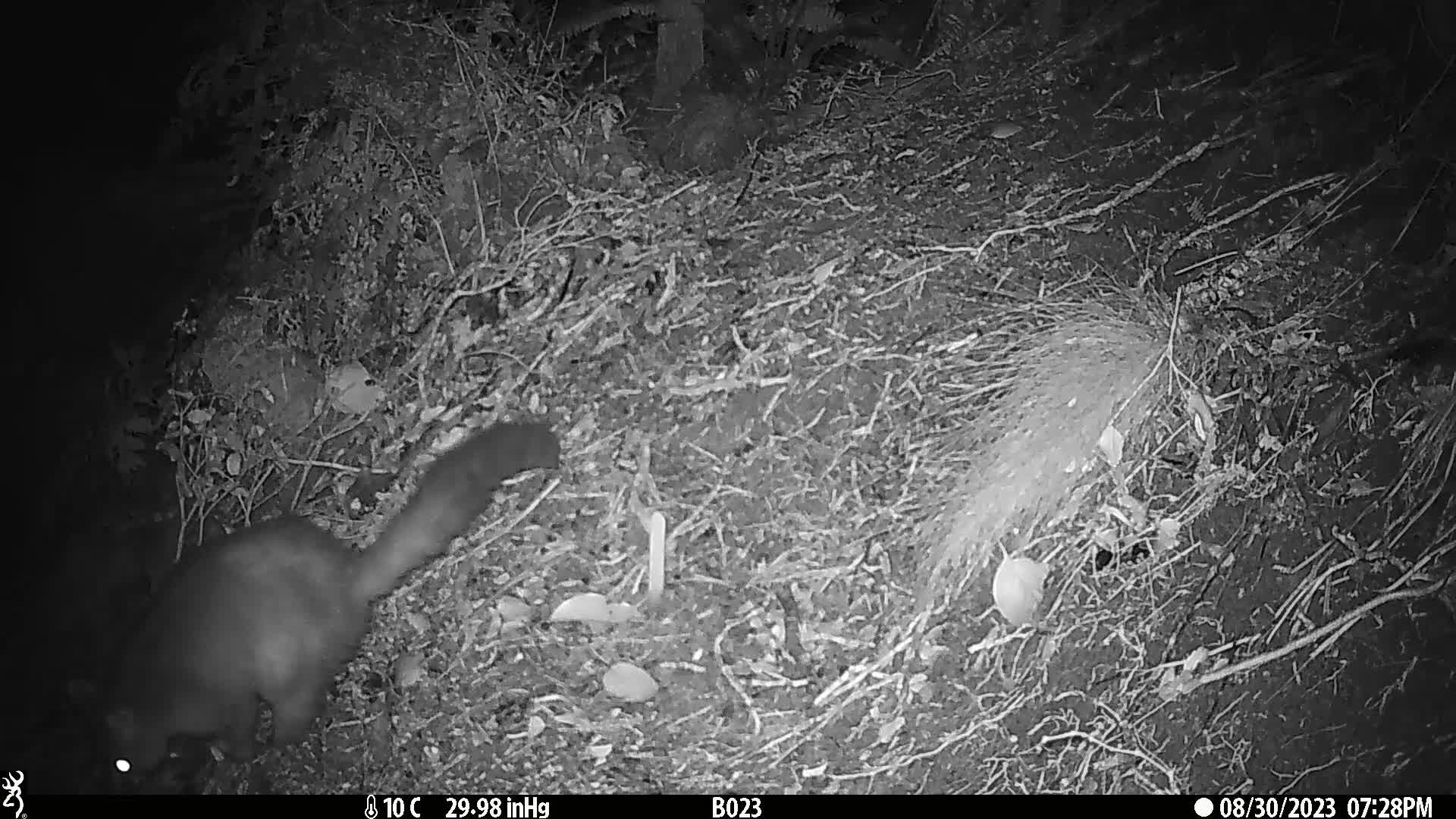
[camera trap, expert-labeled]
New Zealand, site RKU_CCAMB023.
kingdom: Animalia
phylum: Chordata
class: Mammalia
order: Diprotodontia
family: Phalangeridae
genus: Trichosurus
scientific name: Trichosurus vulpecula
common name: common brushtail possum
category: possum